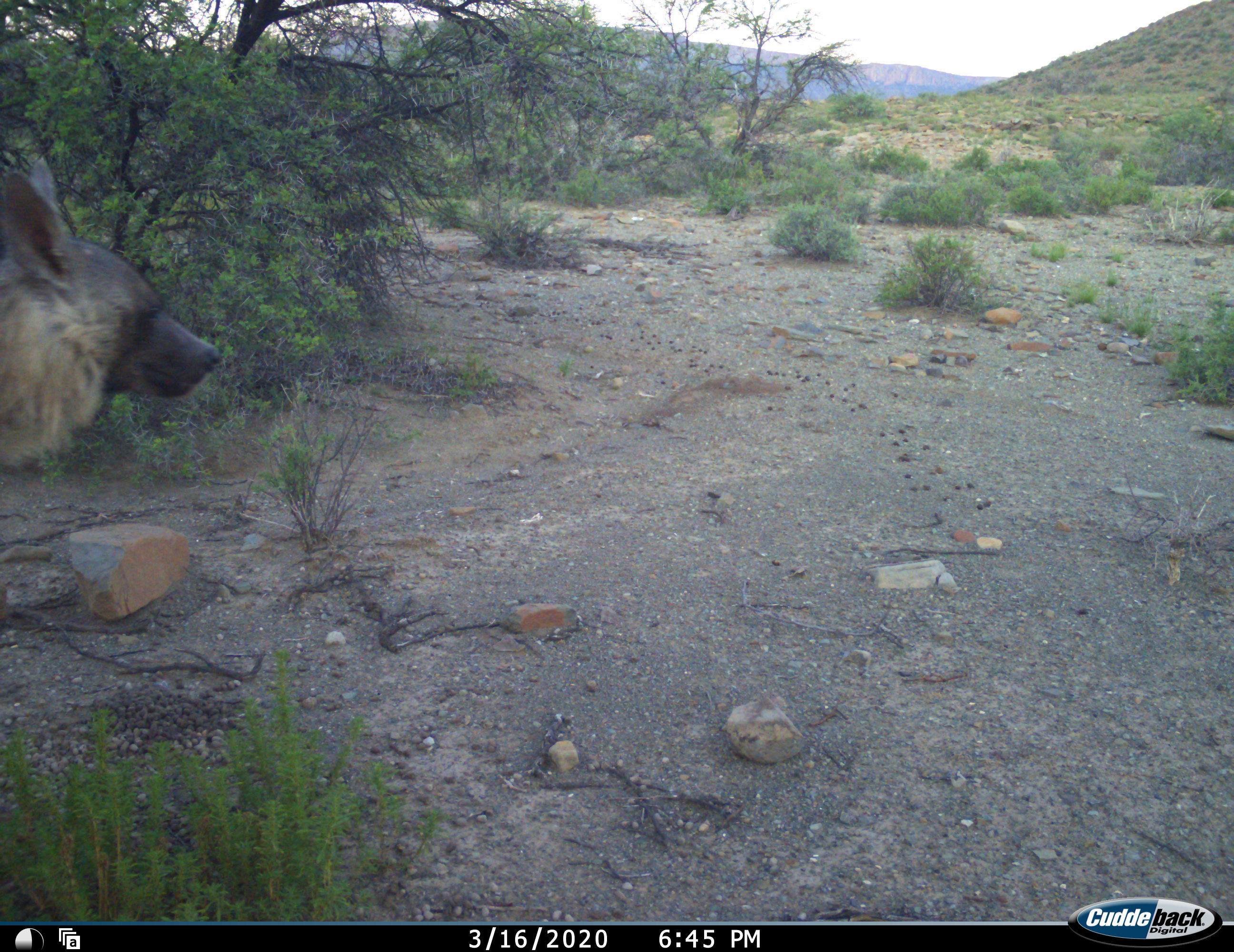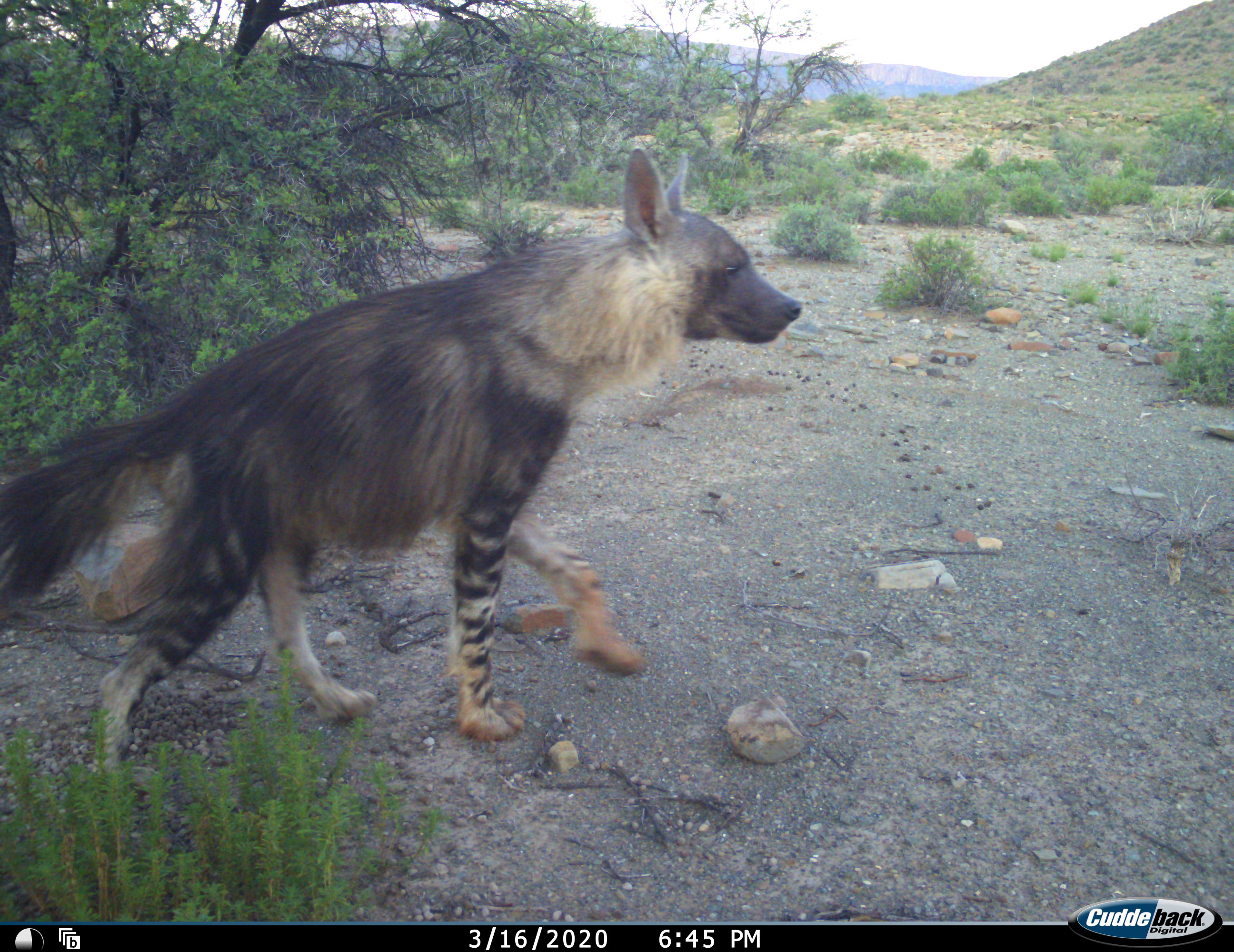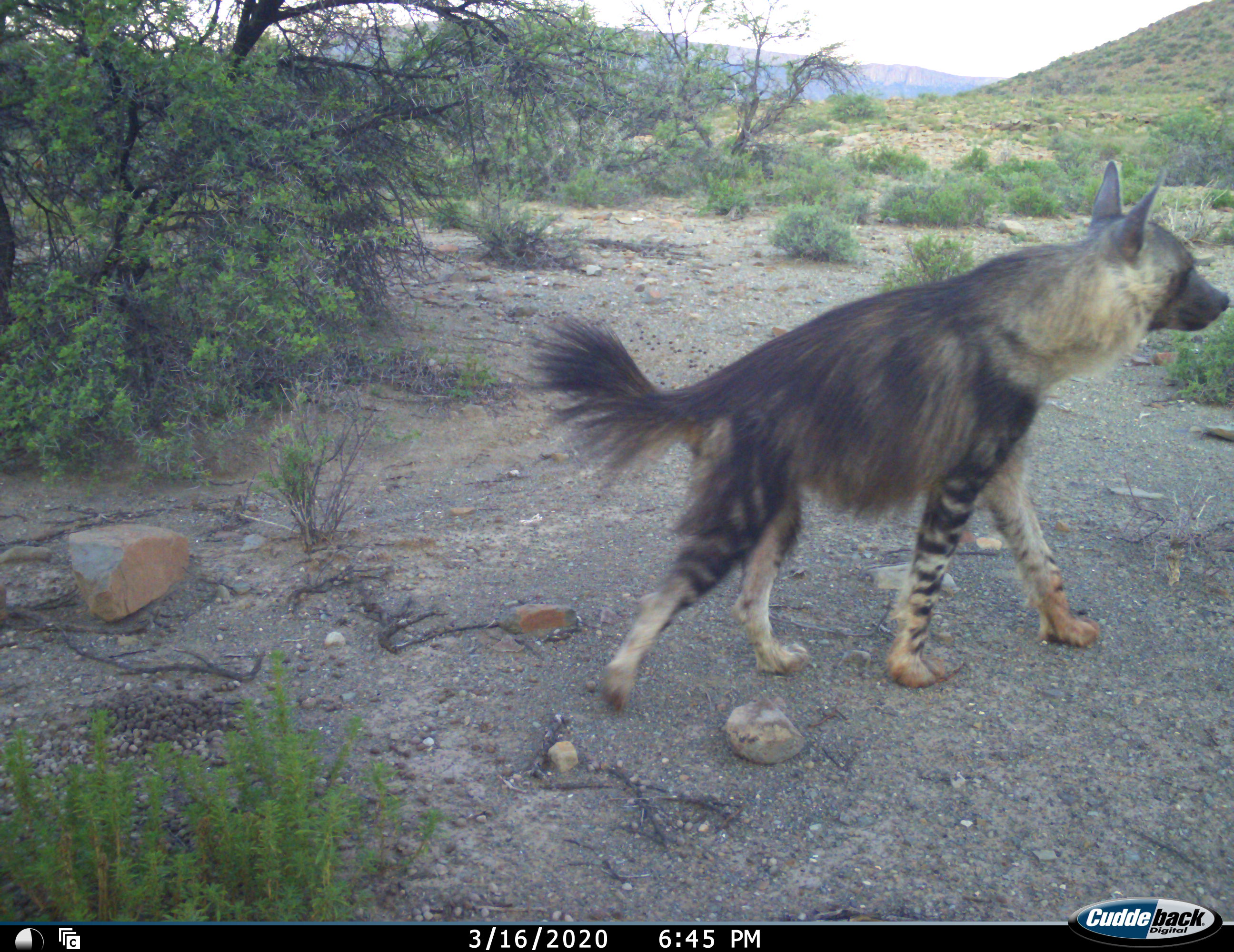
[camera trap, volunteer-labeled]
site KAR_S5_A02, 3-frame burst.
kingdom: Animalia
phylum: Chordata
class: Mammalia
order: Carnivora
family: Hyaenidae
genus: Parahyaena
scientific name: Parahyaena brunnea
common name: brown hyena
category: hyenabrown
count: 1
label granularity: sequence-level